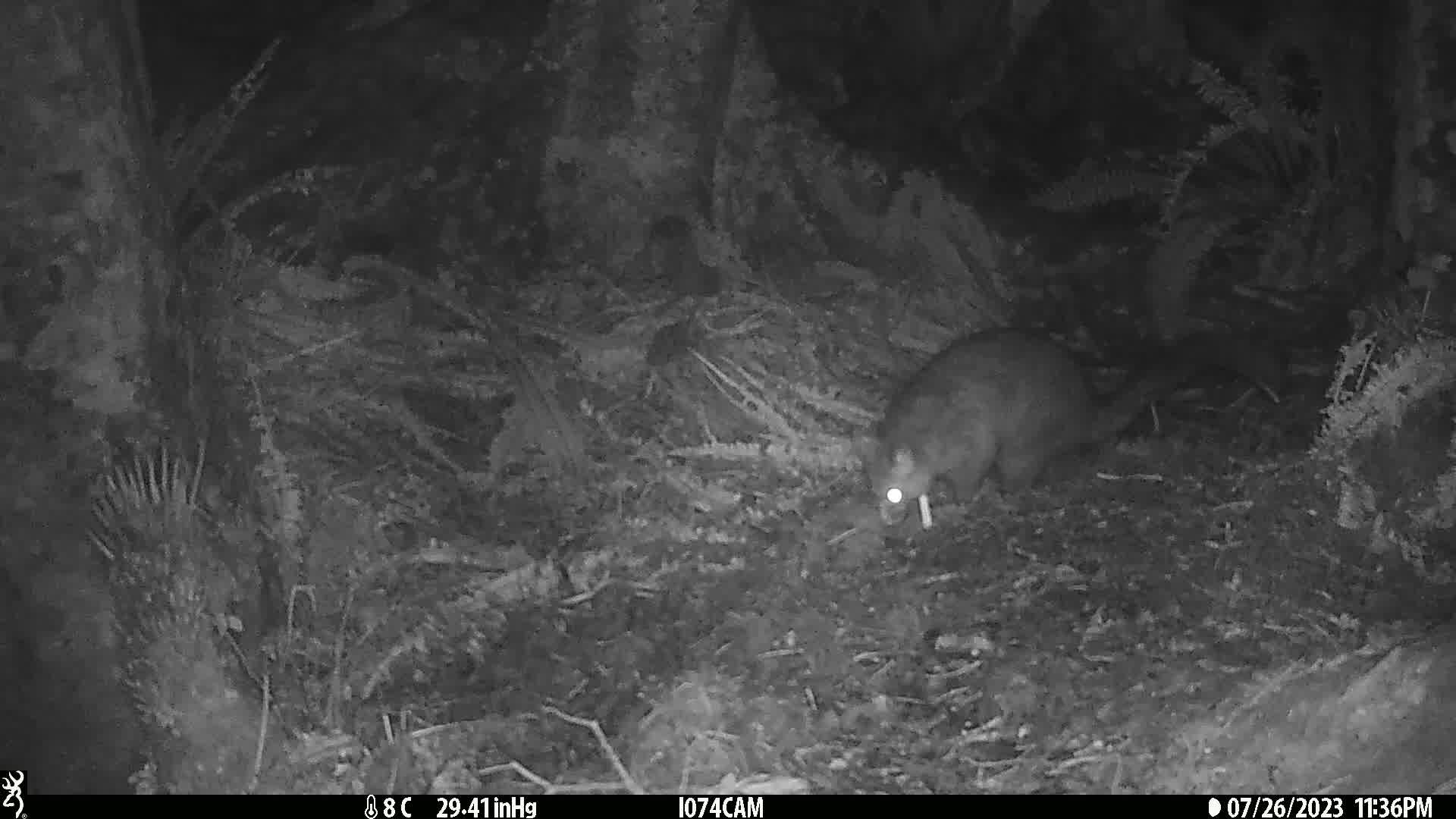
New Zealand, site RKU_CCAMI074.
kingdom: Animalia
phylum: Chordata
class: Mammalia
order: Diprotodontia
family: Phalangeridae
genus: Trichosurus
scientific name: Trichosurus vulpecula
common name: common brushtail possum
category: possum